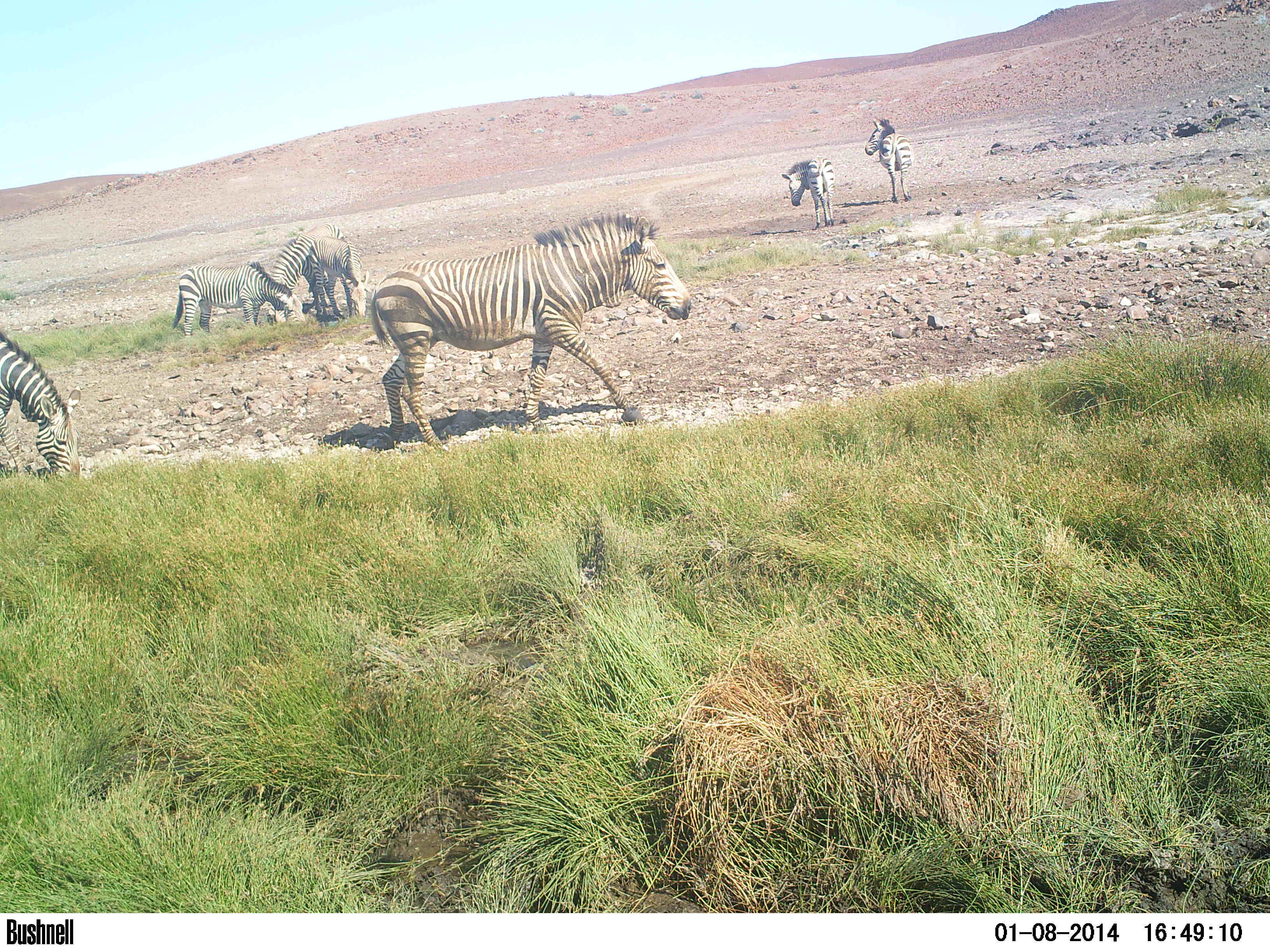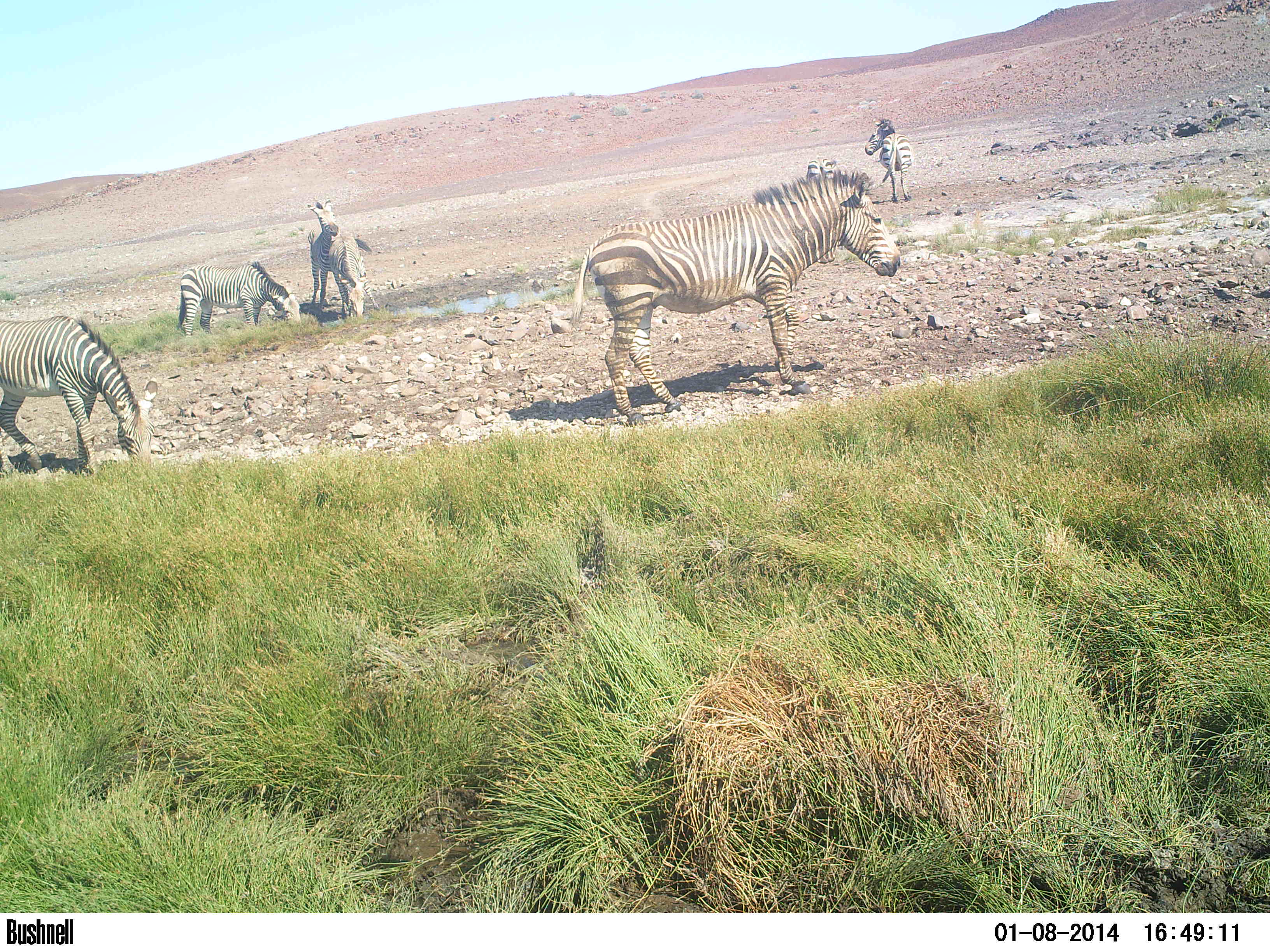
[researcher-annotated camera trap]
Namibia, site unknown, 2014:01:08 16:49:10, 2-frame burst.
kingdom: Animalia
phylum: Chordata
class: Mammalia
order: Perissodactyla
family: Equidae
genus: Equus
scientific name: Equus zebra hartmannae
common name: hartmann's mountain zebra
Equus zebra hartmannae (hartmann's mountain zebra).